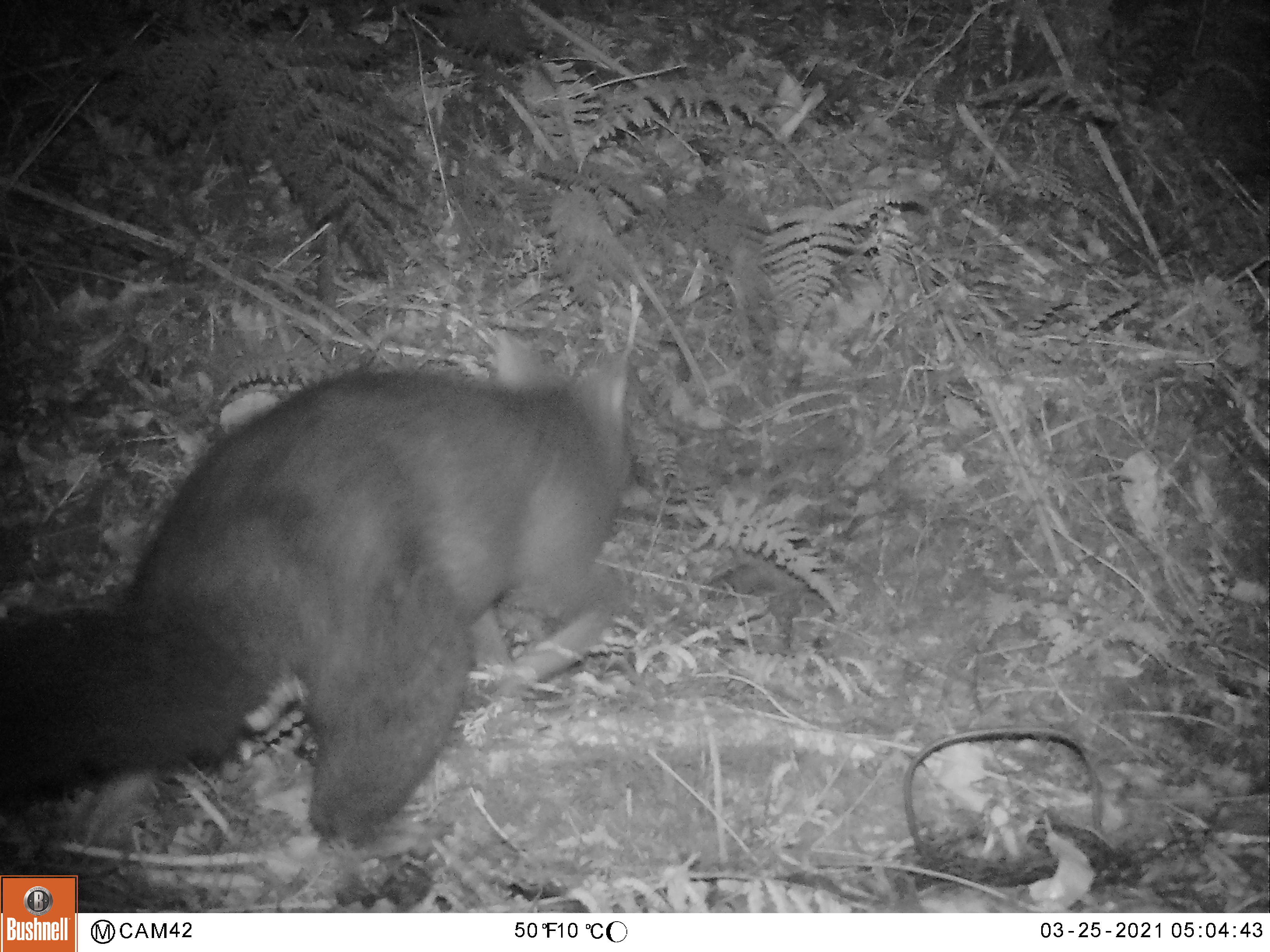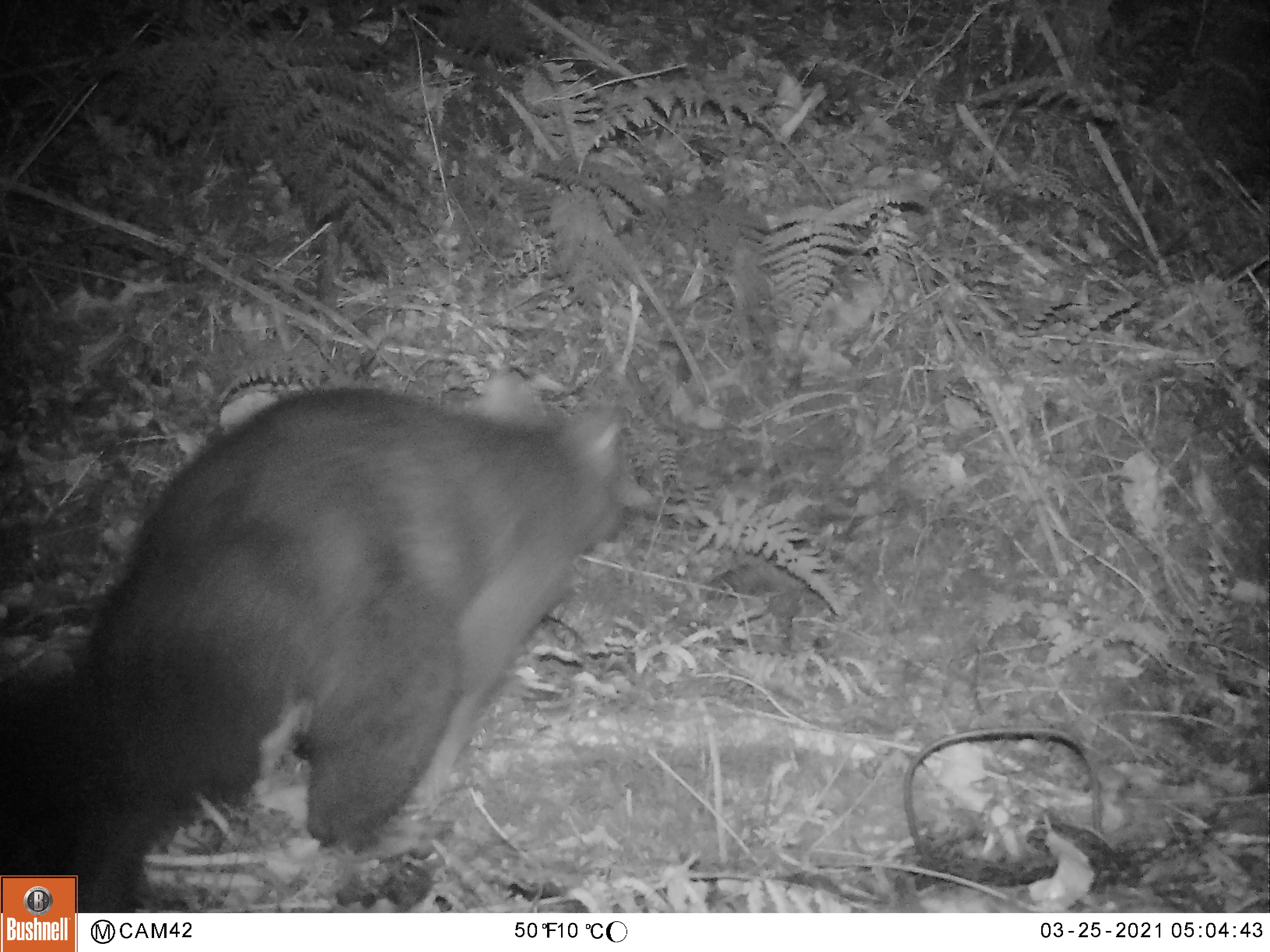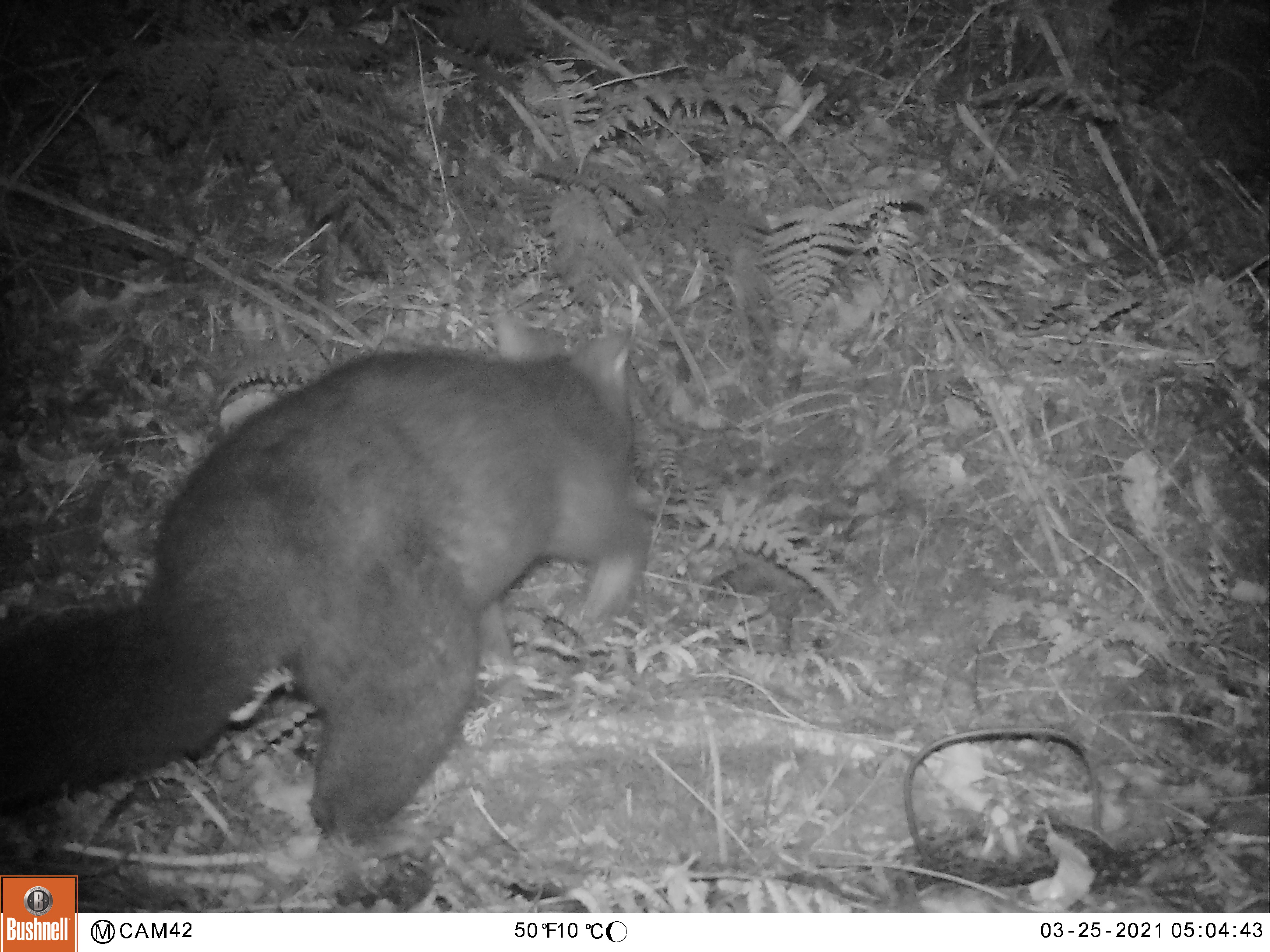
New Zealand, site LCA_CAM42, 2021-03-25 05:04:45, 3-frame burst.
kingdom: Animalia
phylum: Chordata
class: Mammalia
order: Diprotodontia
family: Phalangeridae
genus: Trichosurus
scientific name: Trichosurus vulpecula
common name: common brushtail possum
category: possum